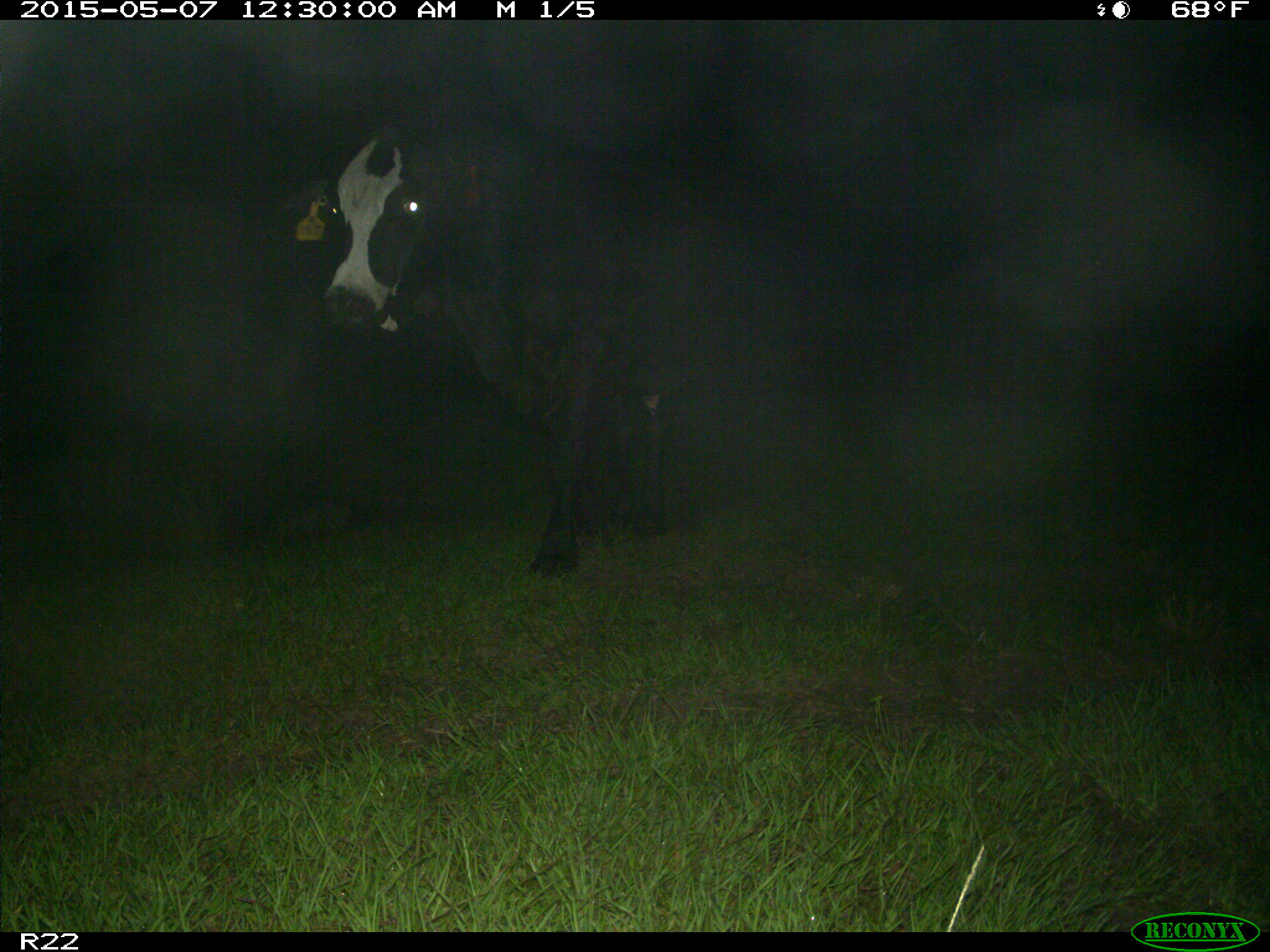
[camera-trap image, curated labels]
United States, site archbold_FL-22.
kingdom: Animalia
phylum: Chordata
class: Mammalia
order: Artiodactyla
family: Bovidae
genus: Bos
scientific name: Bos taurus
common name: domestic cow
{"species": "Bos taurus (domestic cow)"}